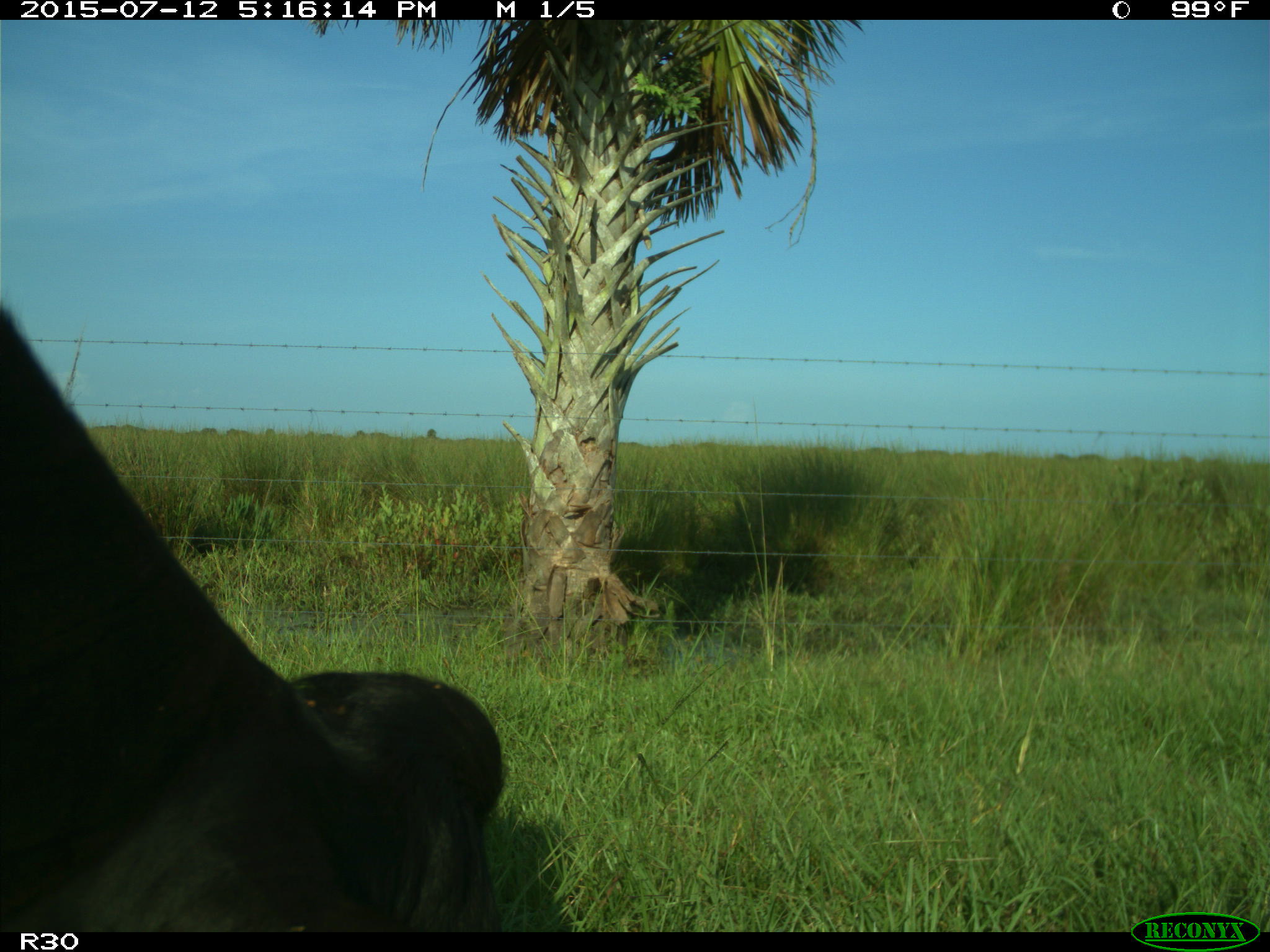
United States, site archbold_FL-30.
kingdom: Animalia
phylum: Chordata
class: Mammalia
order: Artiodactyla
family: Bovidae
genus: Bos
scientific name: Bos taurus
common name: domestic cow